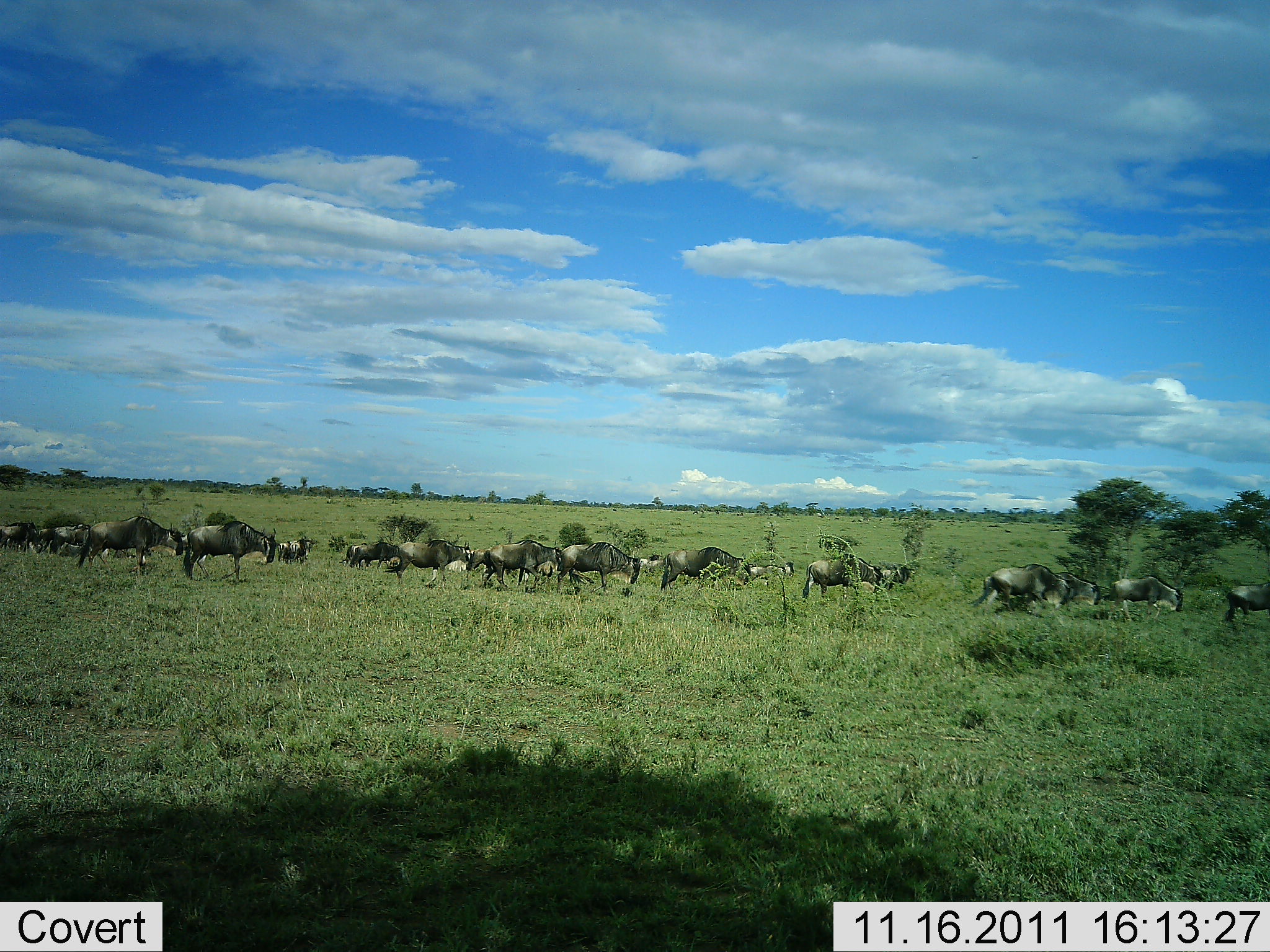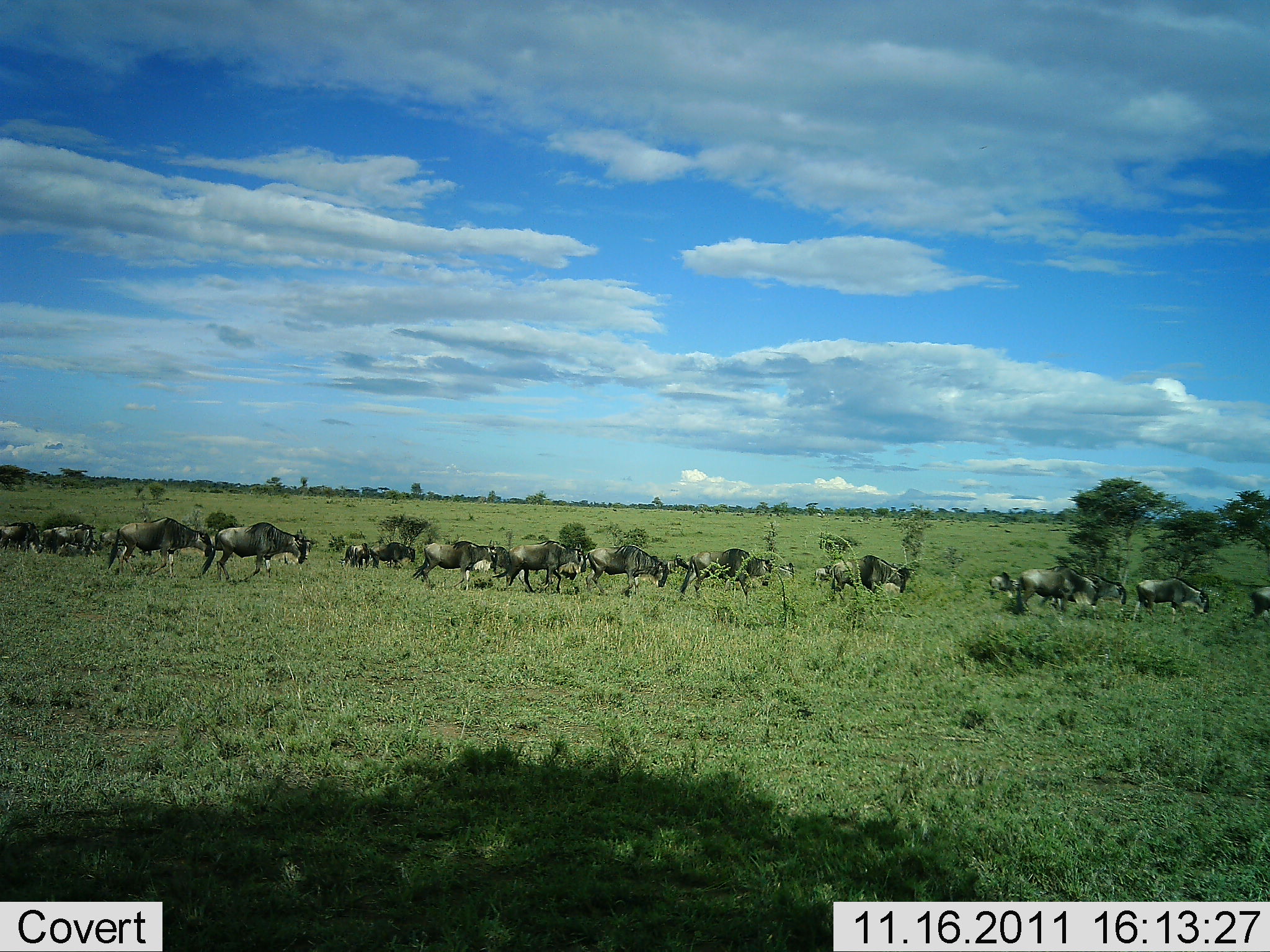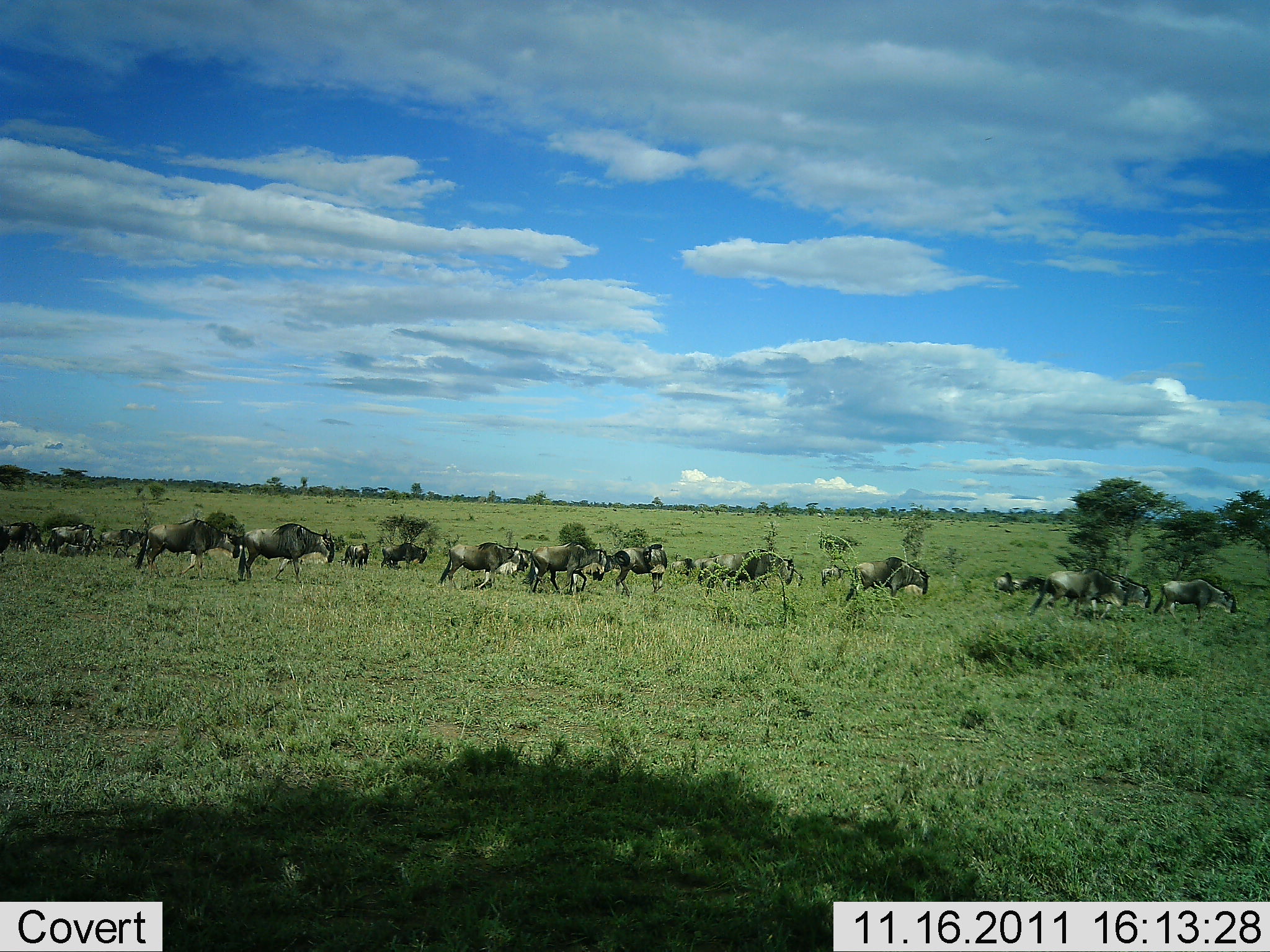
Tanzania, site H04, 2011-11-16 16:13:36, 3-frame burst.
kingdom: Animalia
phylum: Chordata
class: Mammalia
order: Artiodactyla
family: Bovidae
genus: Connochaetes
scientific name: Connochaetes taurinus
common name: blue wildebeest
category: wildebeest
Wildebeest (blue wildebeest) (Connochaetes taurinus), count 11-50. Behavior (volunteer vote fractions): standing 17%, resting 0%, moving 100%, interacting 0%. Young present (vote fraction): 8%. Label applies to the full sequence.